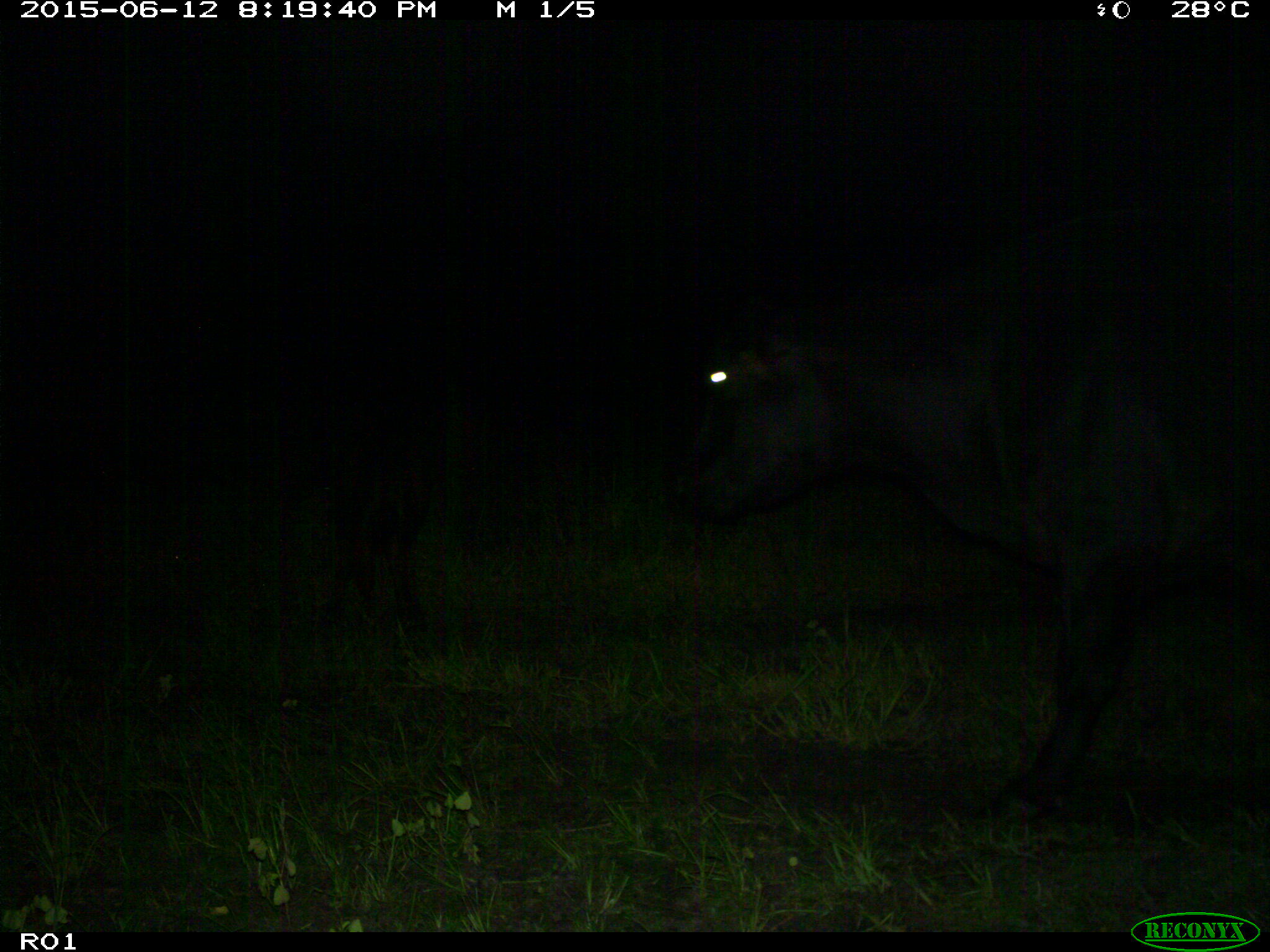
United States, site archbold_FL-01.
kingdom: Animalia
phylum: Chordata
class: Mammalia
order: Artiodactyla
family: Bovidae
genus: Bos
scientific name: Bos taurus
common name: domestic cow